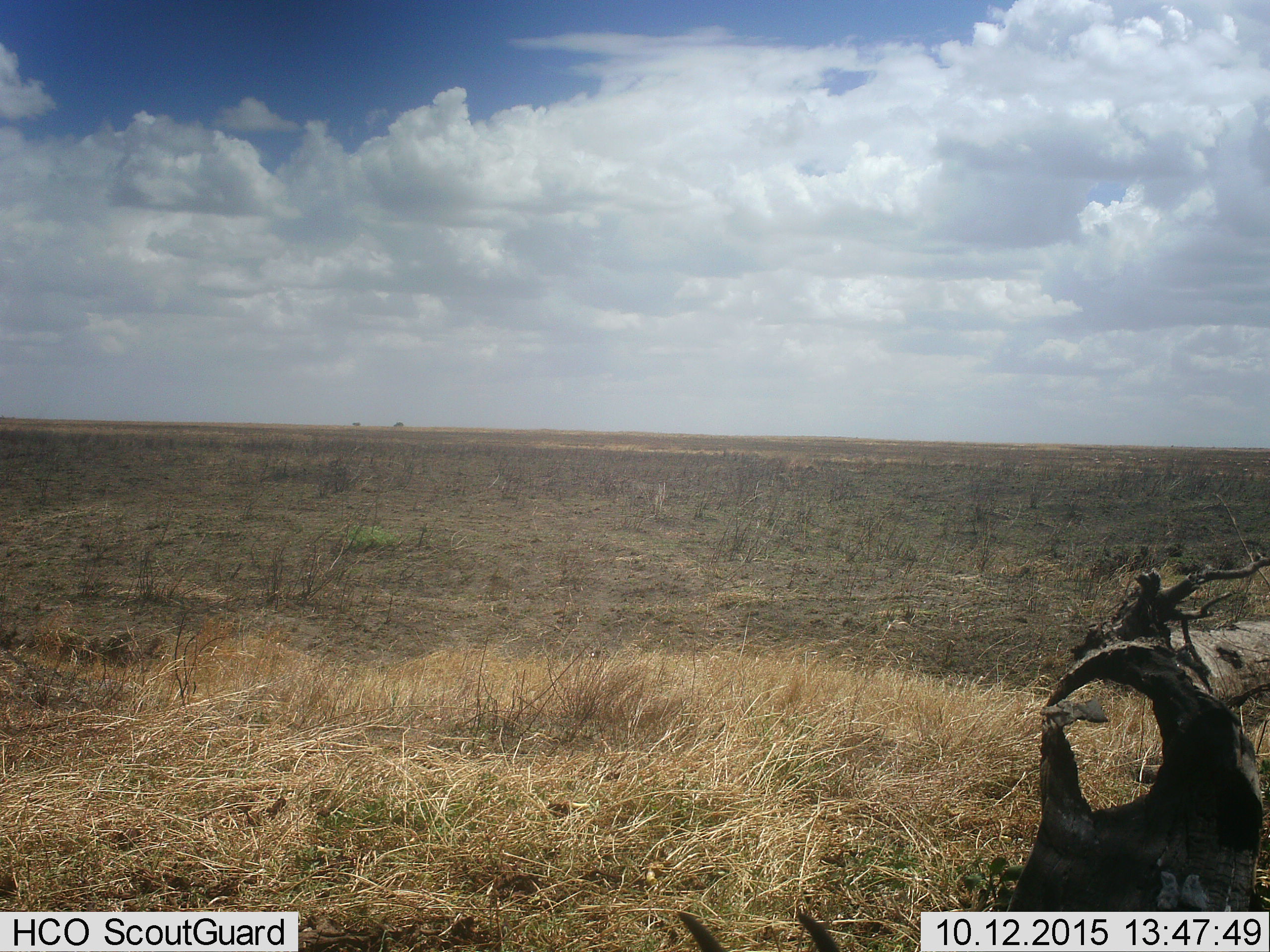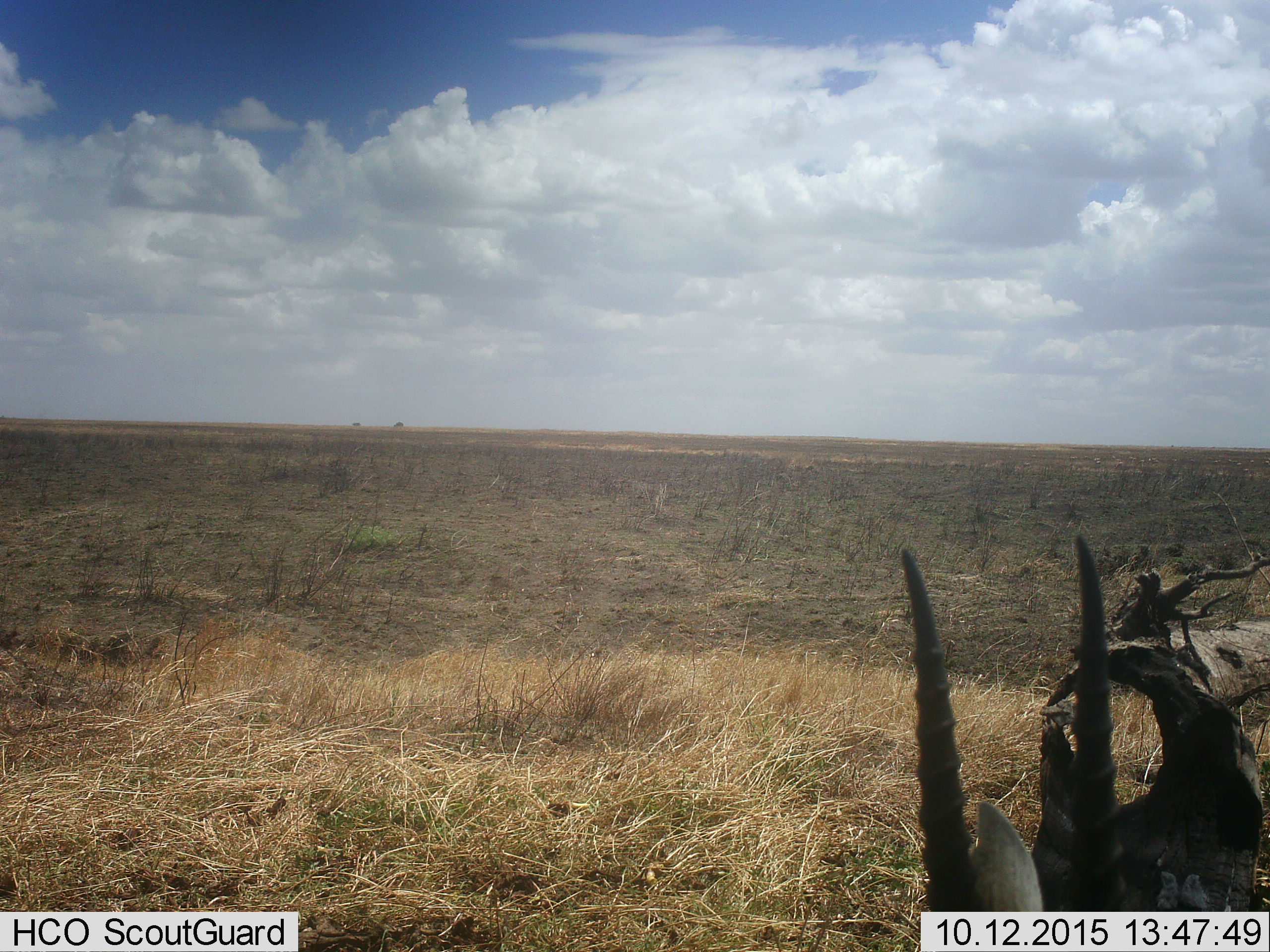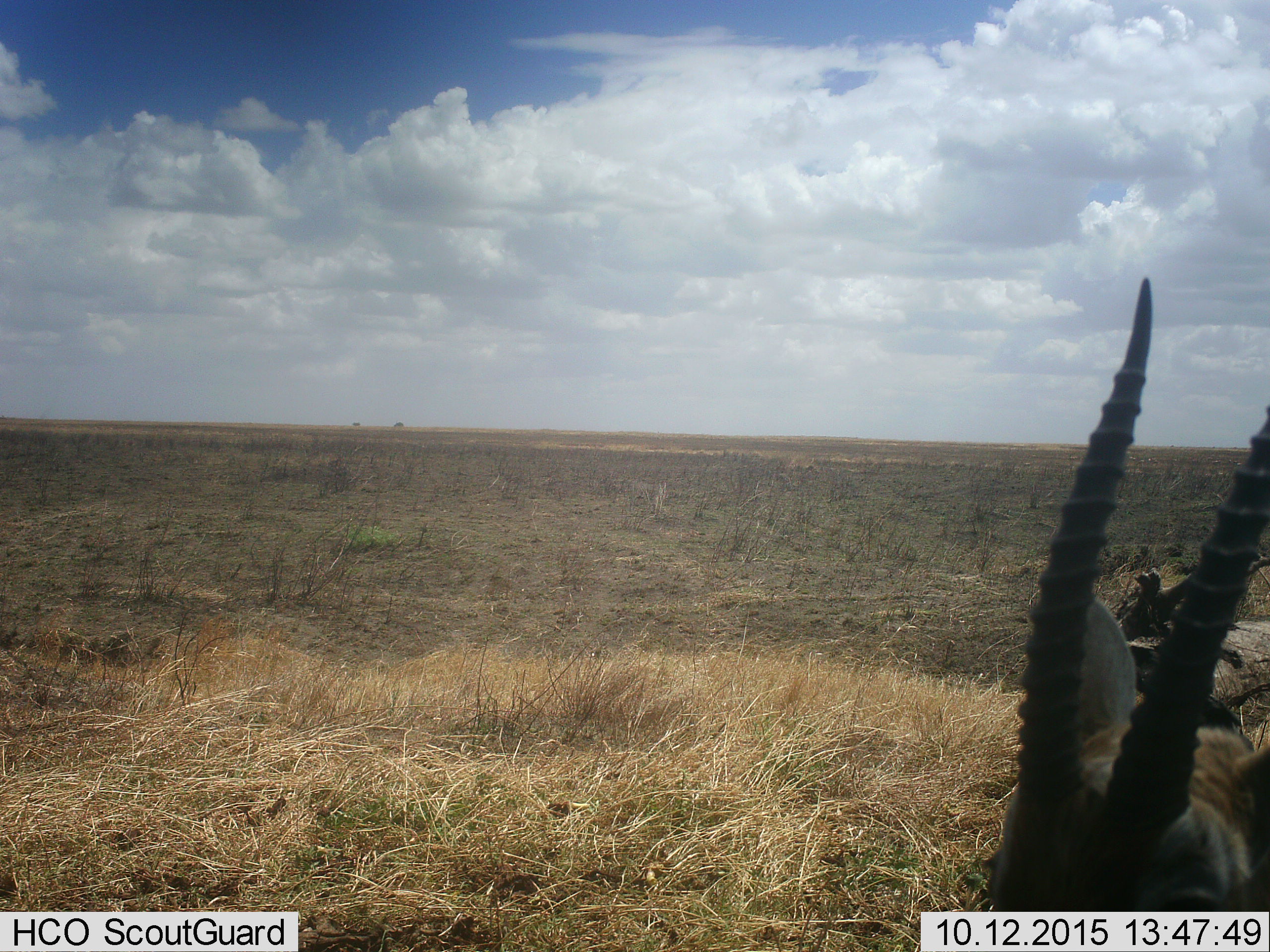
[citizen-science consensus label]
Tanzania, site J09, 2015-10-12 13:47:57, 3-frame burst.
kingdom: Animalia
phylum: Chordata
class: Mammalia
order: Artiodactyla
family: Bovidae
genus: Eudorcas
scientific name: Eudorcas thomsonii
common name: thomson's gazelle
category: gazellethomsons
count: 1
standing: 67%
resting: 17%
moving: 17%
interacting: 0%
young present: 0%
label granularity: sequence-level